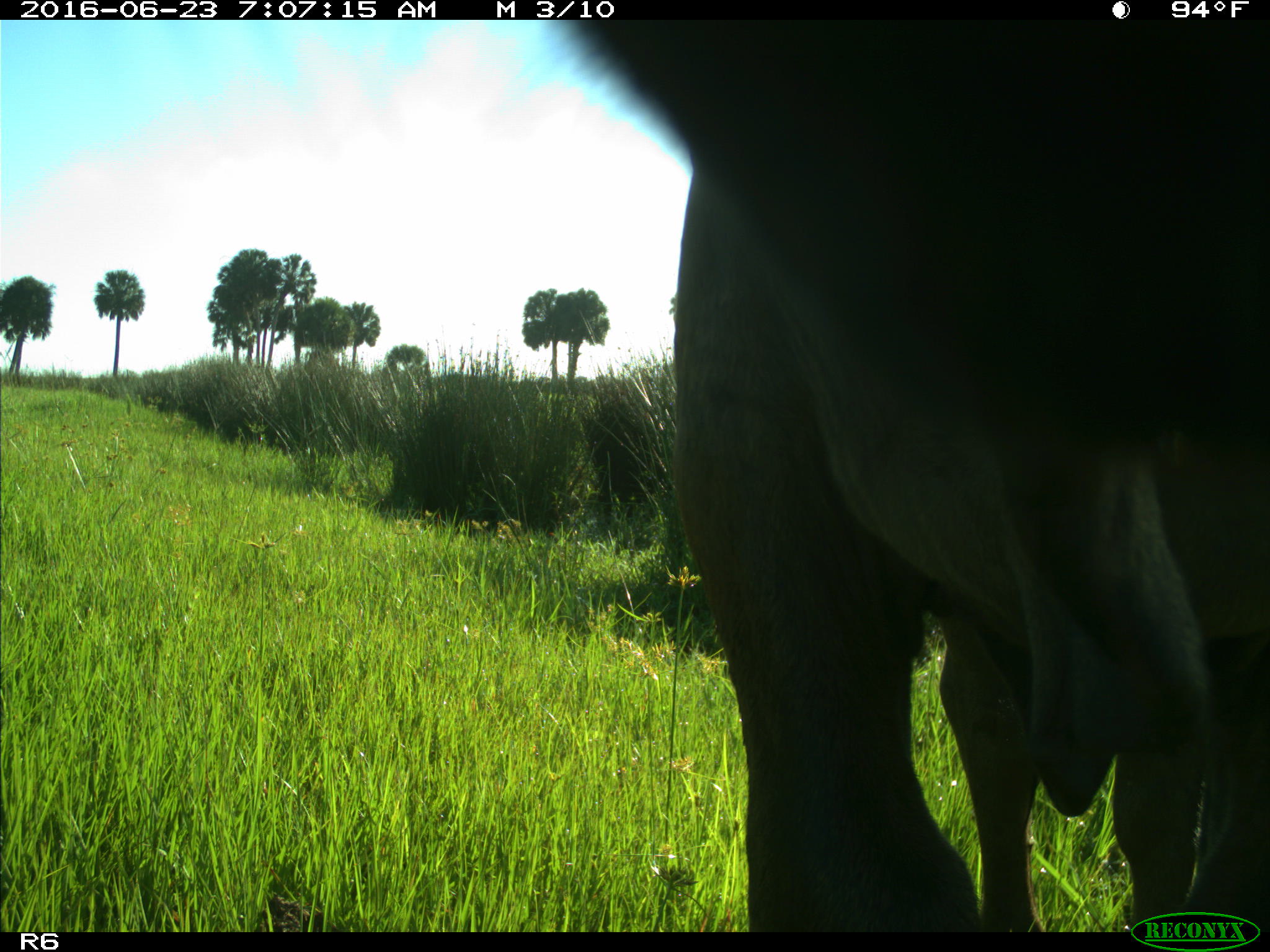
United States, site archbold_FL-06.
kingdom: Animalia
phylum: Chordata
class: Mammalia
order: Artiodactyla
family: Bovidae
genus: Bos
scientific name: Bos taurus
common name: domestic cow